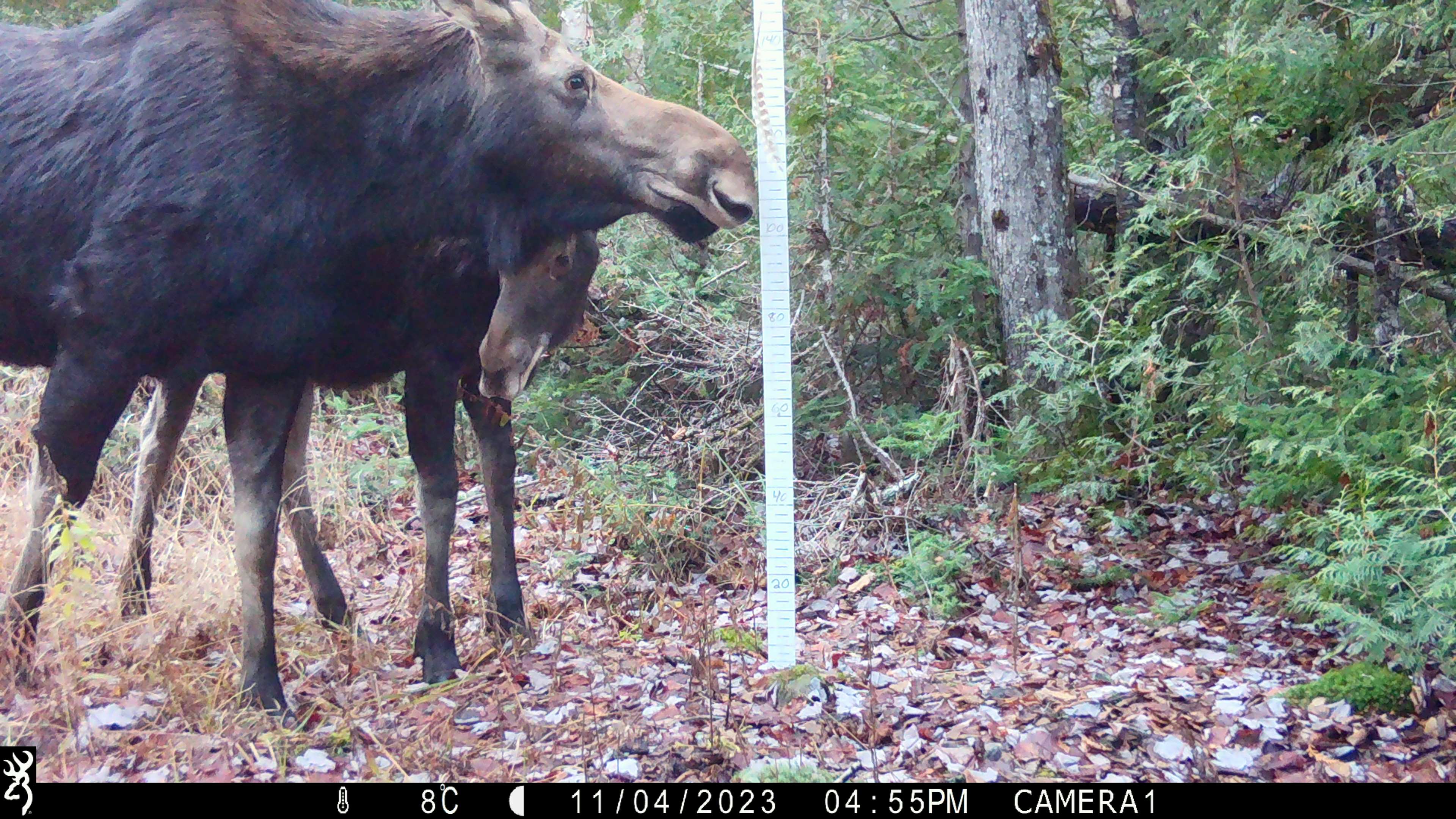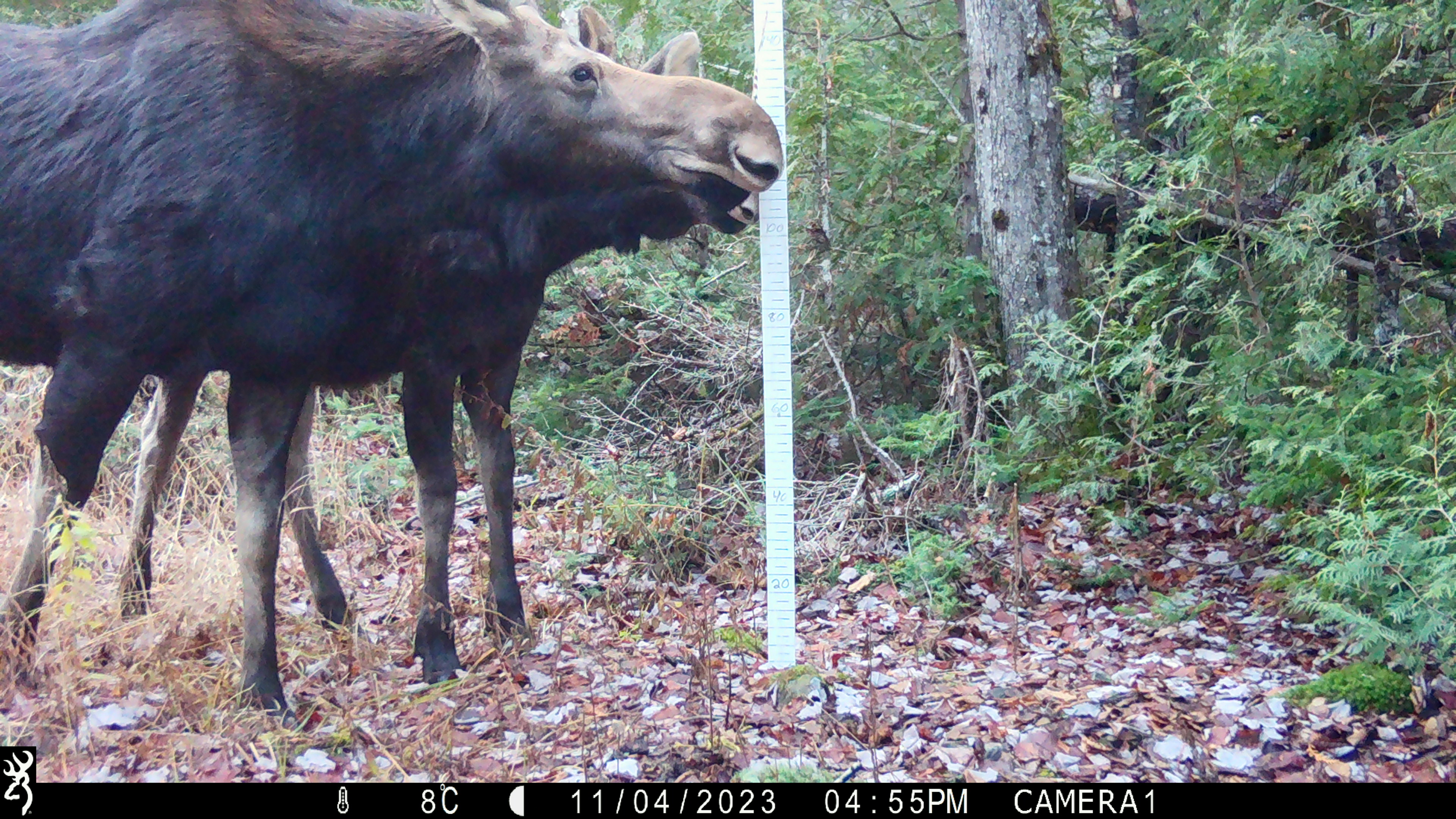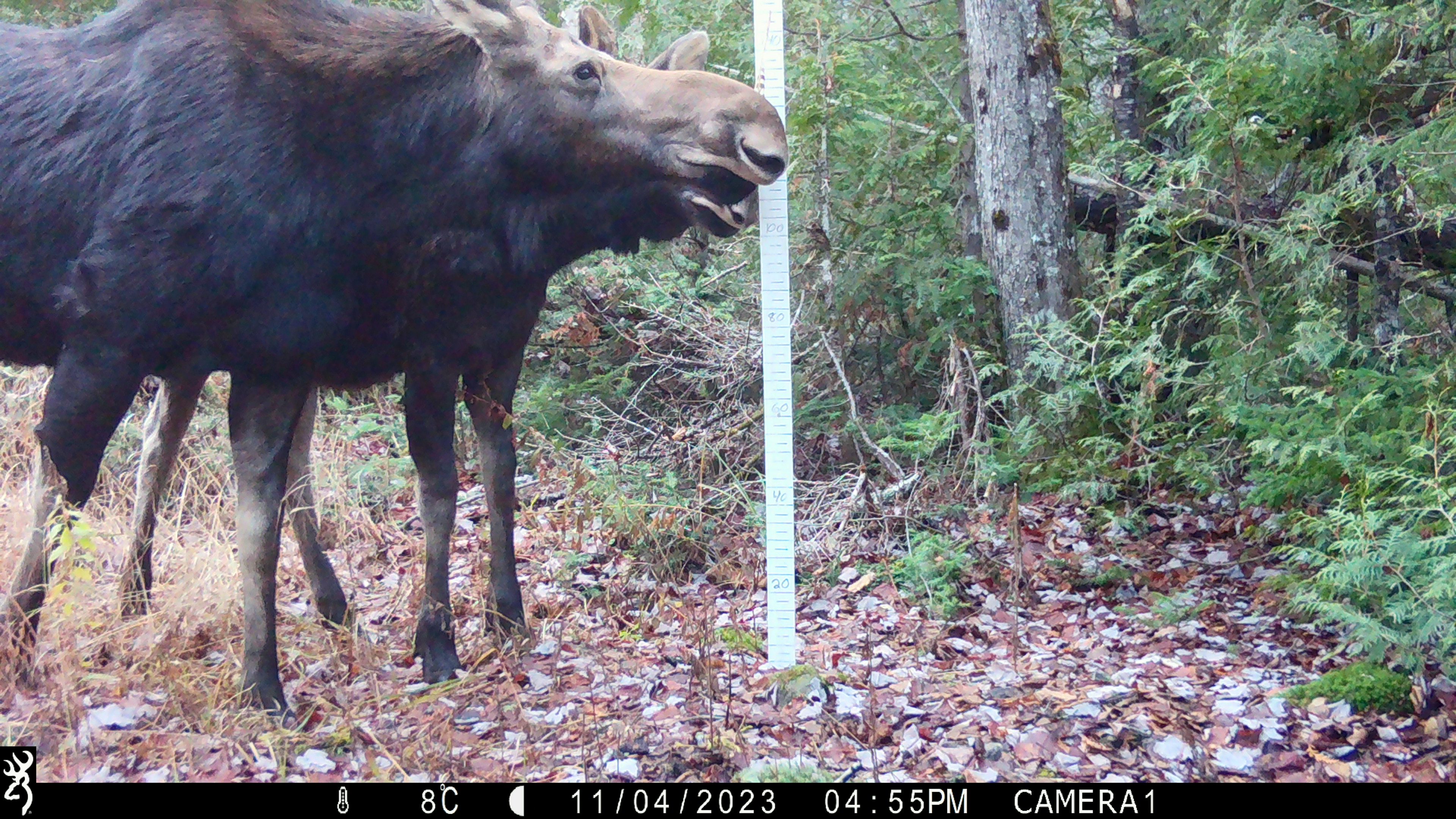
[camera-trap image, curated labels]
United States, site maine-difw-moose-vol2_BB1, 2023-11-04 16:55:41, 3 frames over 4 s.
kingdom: Animalia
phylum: Chordata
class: Mammalia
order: Artiodactyla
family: Cervidae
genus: Alces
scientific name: Alces alces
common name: moose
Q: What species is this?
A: Moose (Alces alces).